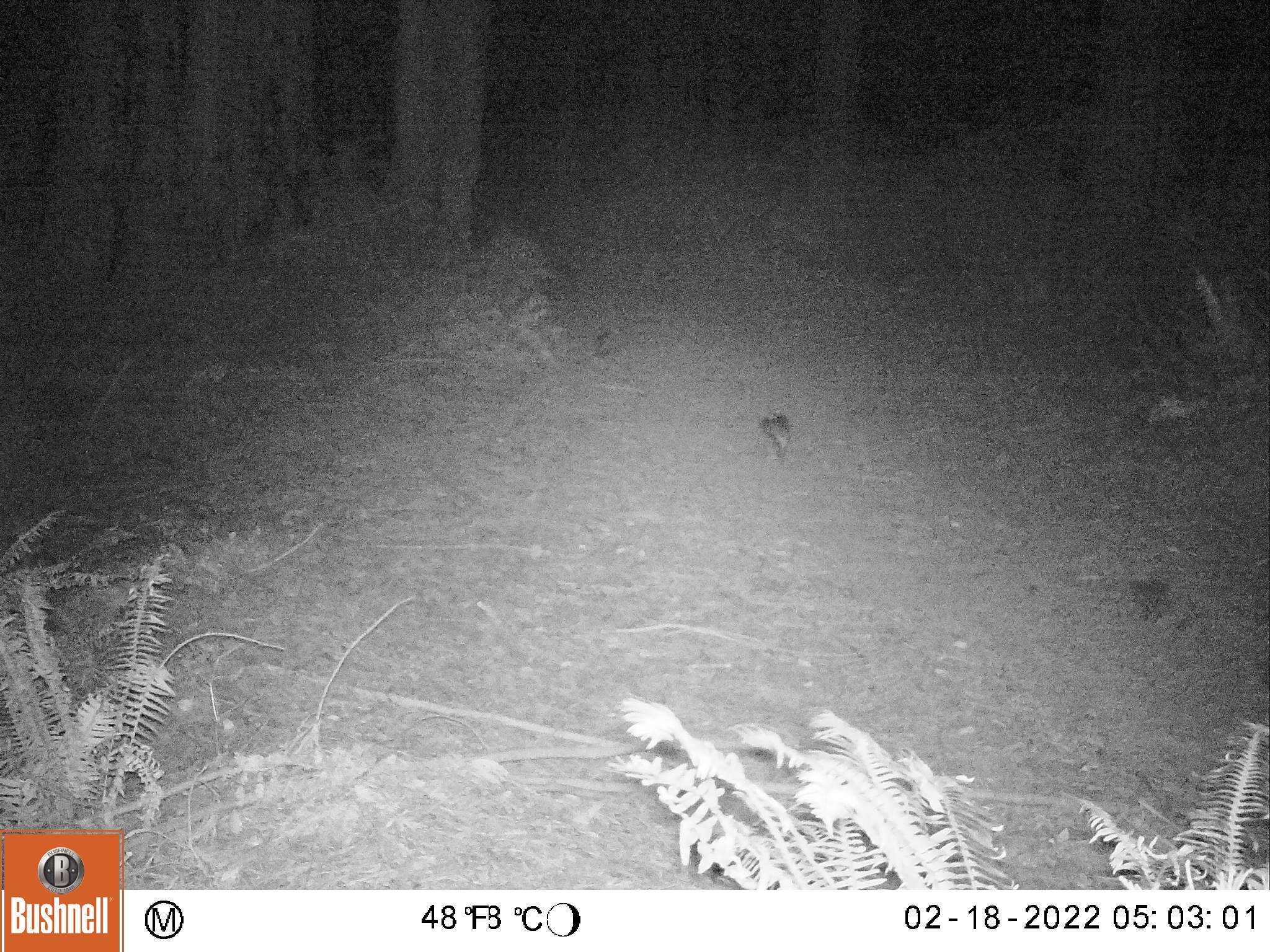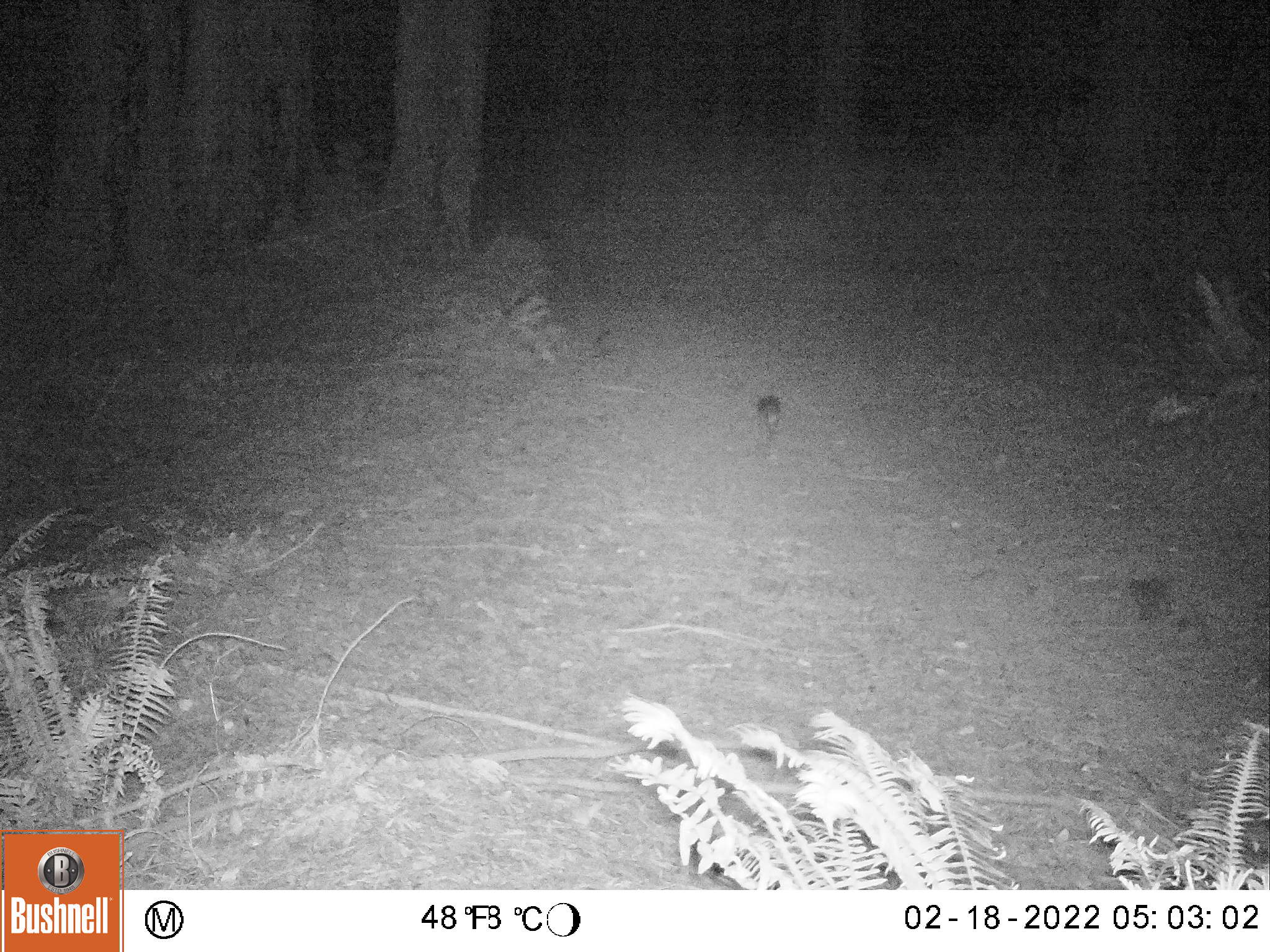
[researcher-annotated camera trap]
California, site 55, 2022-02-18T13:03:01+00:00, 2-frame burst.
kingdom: Animalia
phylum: Chordata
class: Mammalia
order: Carnivora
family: Canidae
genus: Urocyon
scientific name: Urocyon cinereoargenteus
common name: gray fox